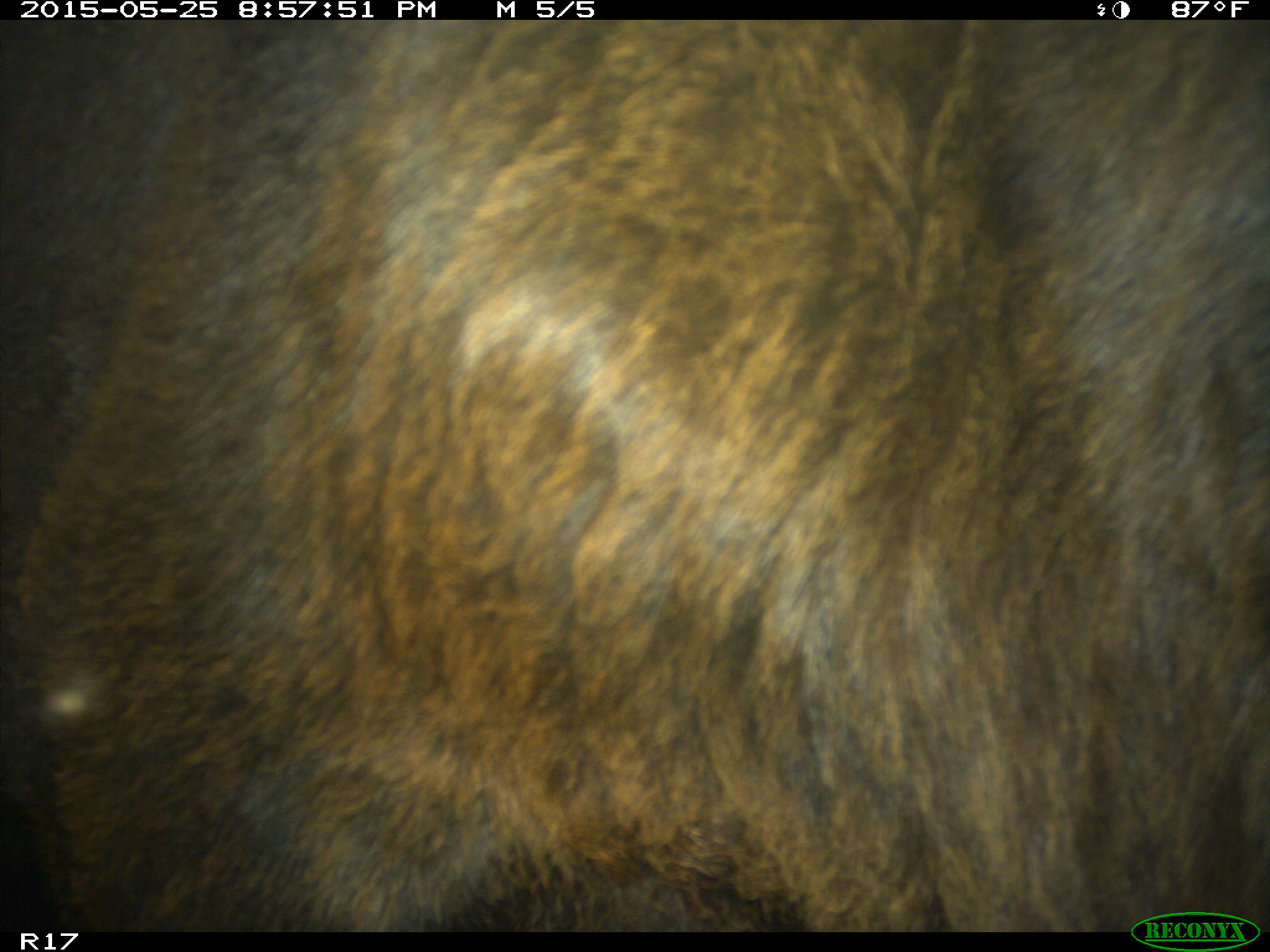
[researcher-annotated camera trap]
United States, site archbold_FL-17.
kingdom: Animalia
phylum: Chordata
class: Mammalia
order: Artiodactyla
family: Bovidae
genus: Bos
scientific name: Bos taurus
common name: domestic cow